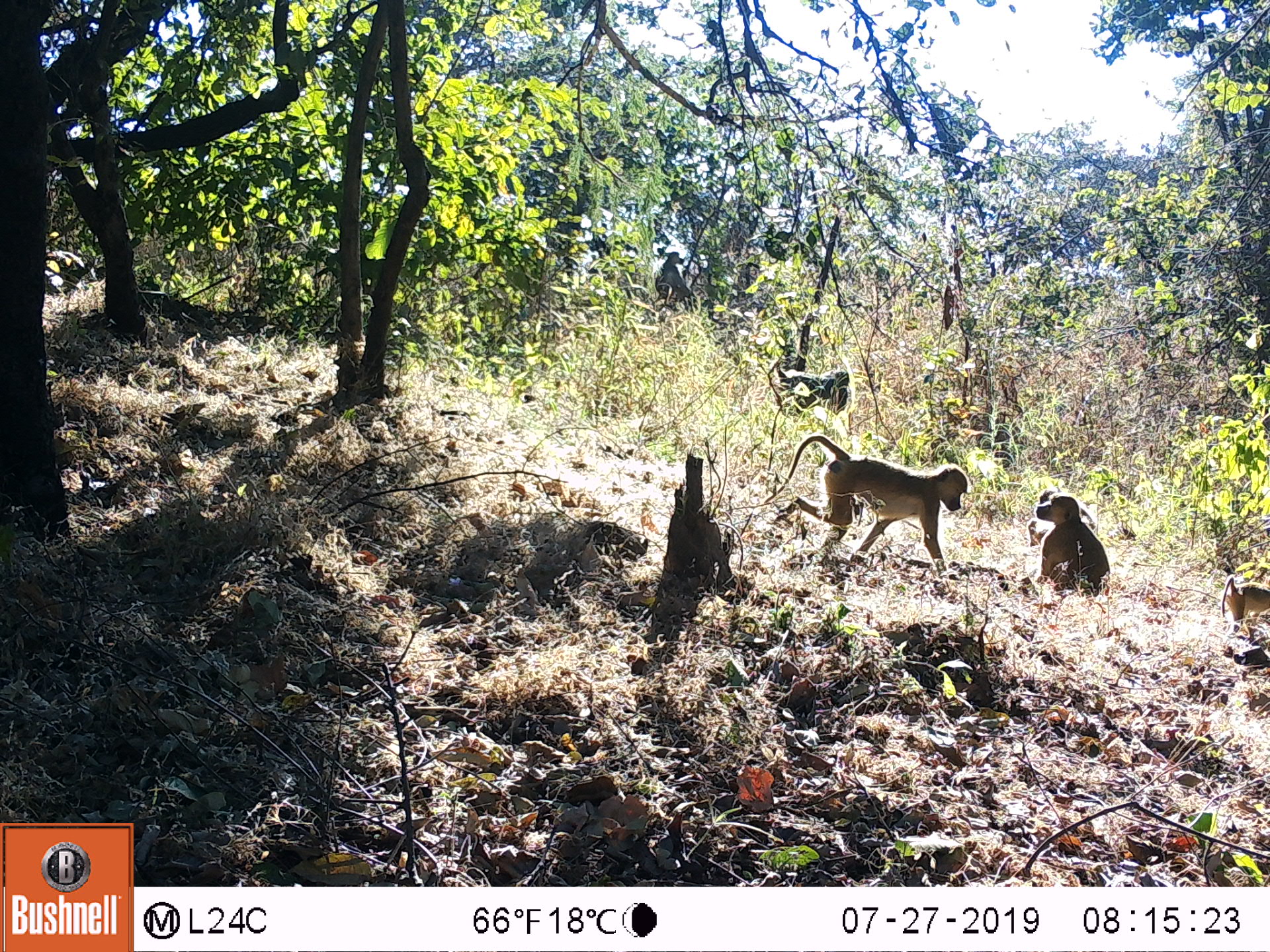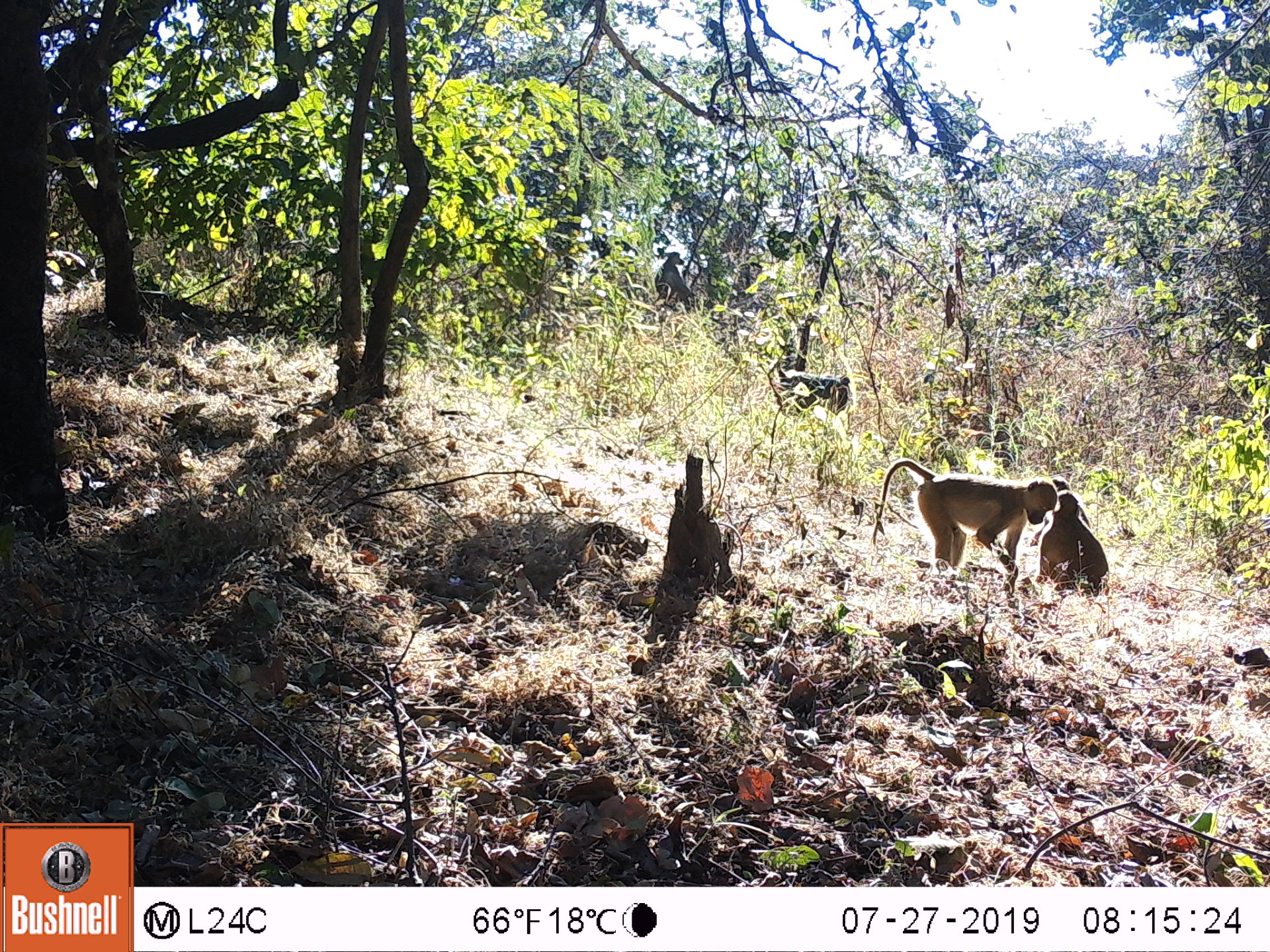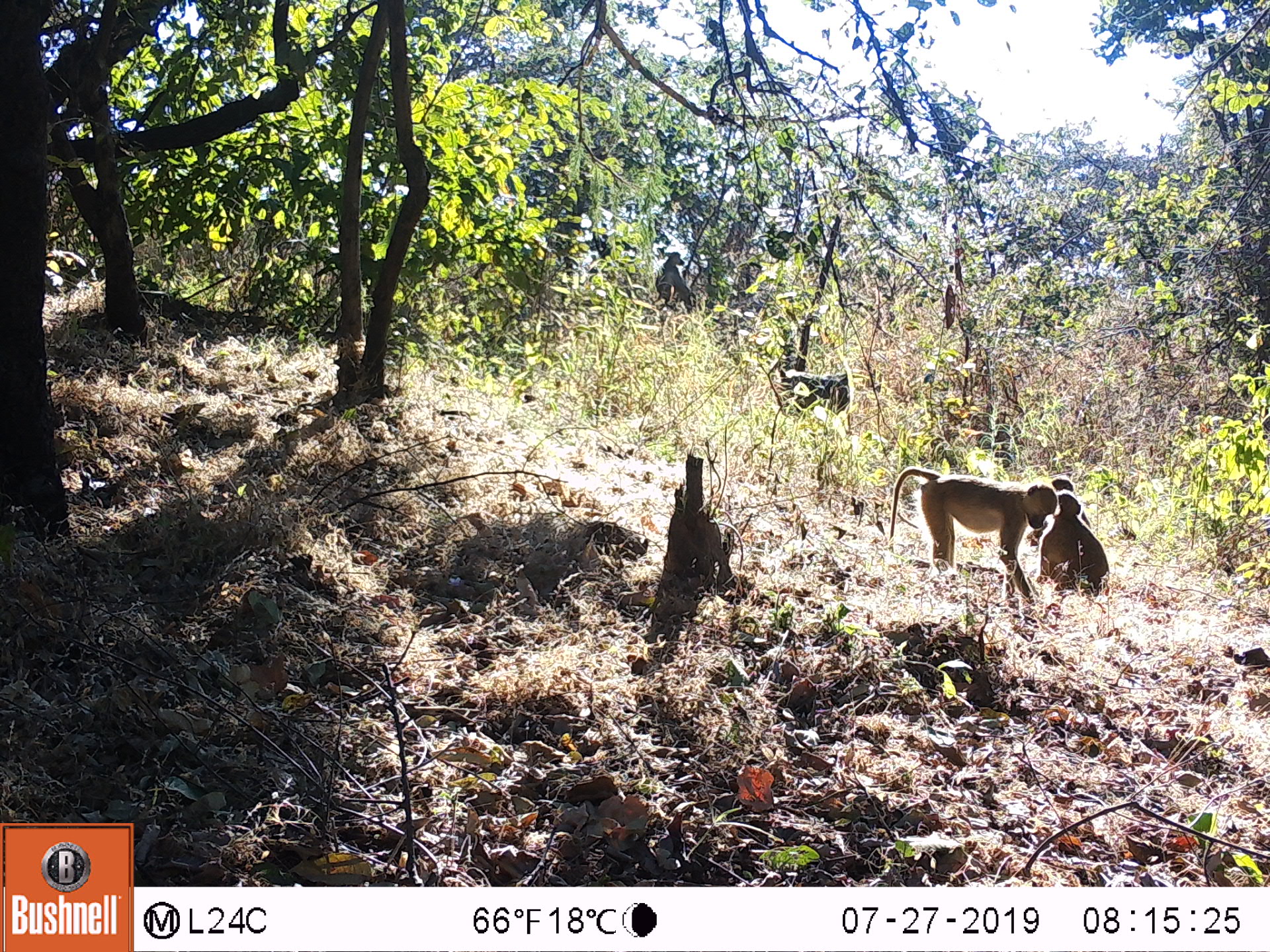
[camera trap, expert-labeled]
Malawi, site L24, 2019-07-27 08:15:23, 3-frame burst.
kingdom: Animalia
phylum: Chordata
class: Mammalia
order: Primates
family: Cercopithecidae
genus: Papio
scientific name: Papio cynocephalus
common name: yellow baboon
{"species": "yellow baboon (Papio cynocephalus)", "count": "3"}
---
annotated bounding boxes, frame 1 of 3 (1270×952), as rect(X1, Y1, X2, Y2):
yellow baboon: rect(769, 433, 964, 581); rect(1030, 486, 1111, 599); rect(1216, 571, 1262, 648)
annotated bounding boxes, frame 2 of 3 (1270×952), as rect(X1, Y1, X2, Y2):
yellow baboon: rect(870, 460, 1047, 596); rect(1040, 476, 1115, 603); rect(771, 365, 850, 424)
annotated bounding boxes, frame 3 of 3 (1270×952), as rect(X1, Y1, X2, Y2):
yellow baboon: rect(885, 463, 1047, 611); rect(1040, 476, 1116, 606); rect(762, 365, 857, 419); rect(649, 250, 690, 314)